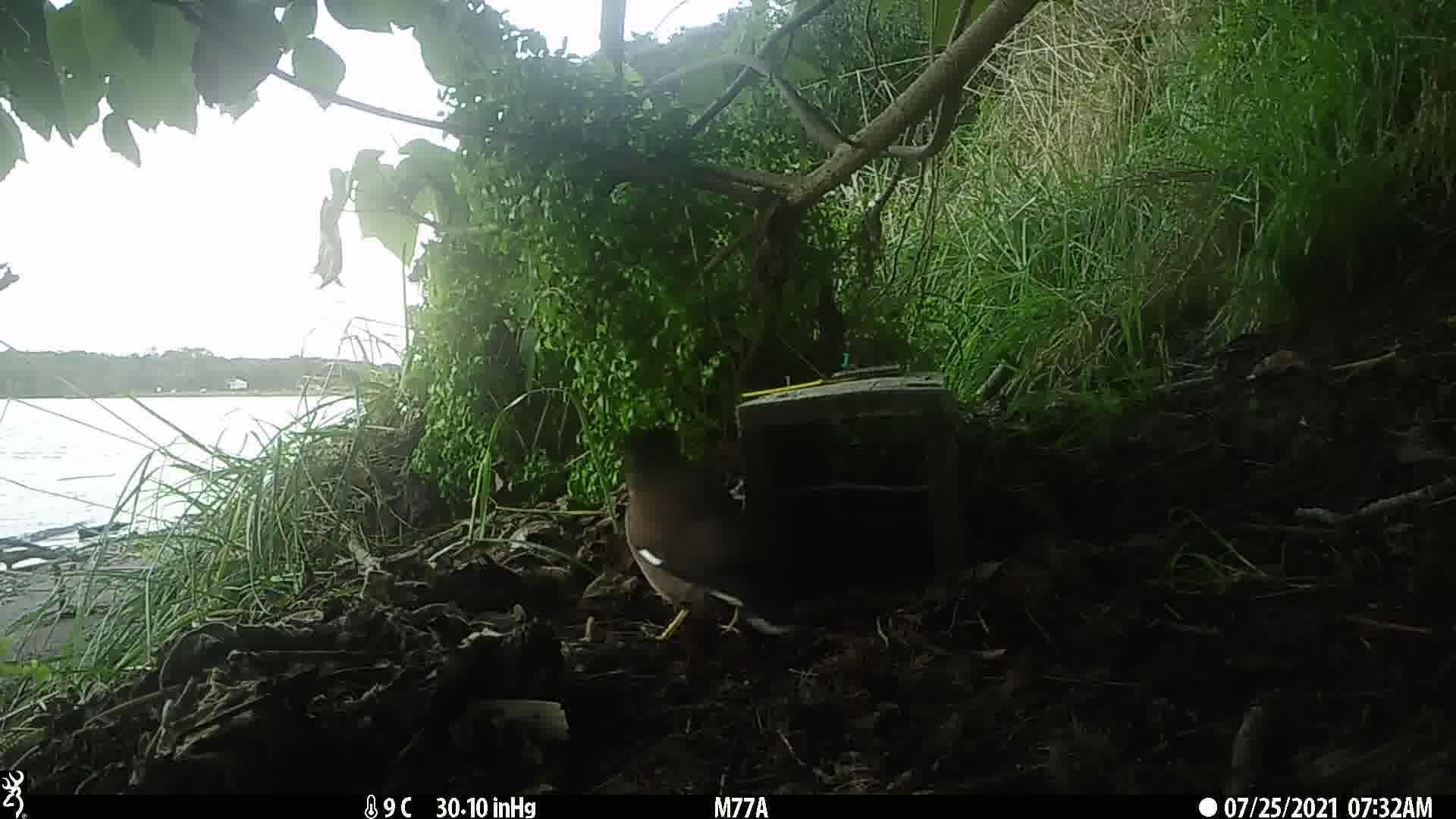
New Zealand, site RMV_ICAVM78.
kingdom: Animalia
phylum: Chordata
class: Aves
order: Passeriformes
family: Sturnidae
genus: Acridotheres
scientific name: Acridotheres tristis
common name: common myna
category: myna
Myna (common myna) (Acridotheres tristis).